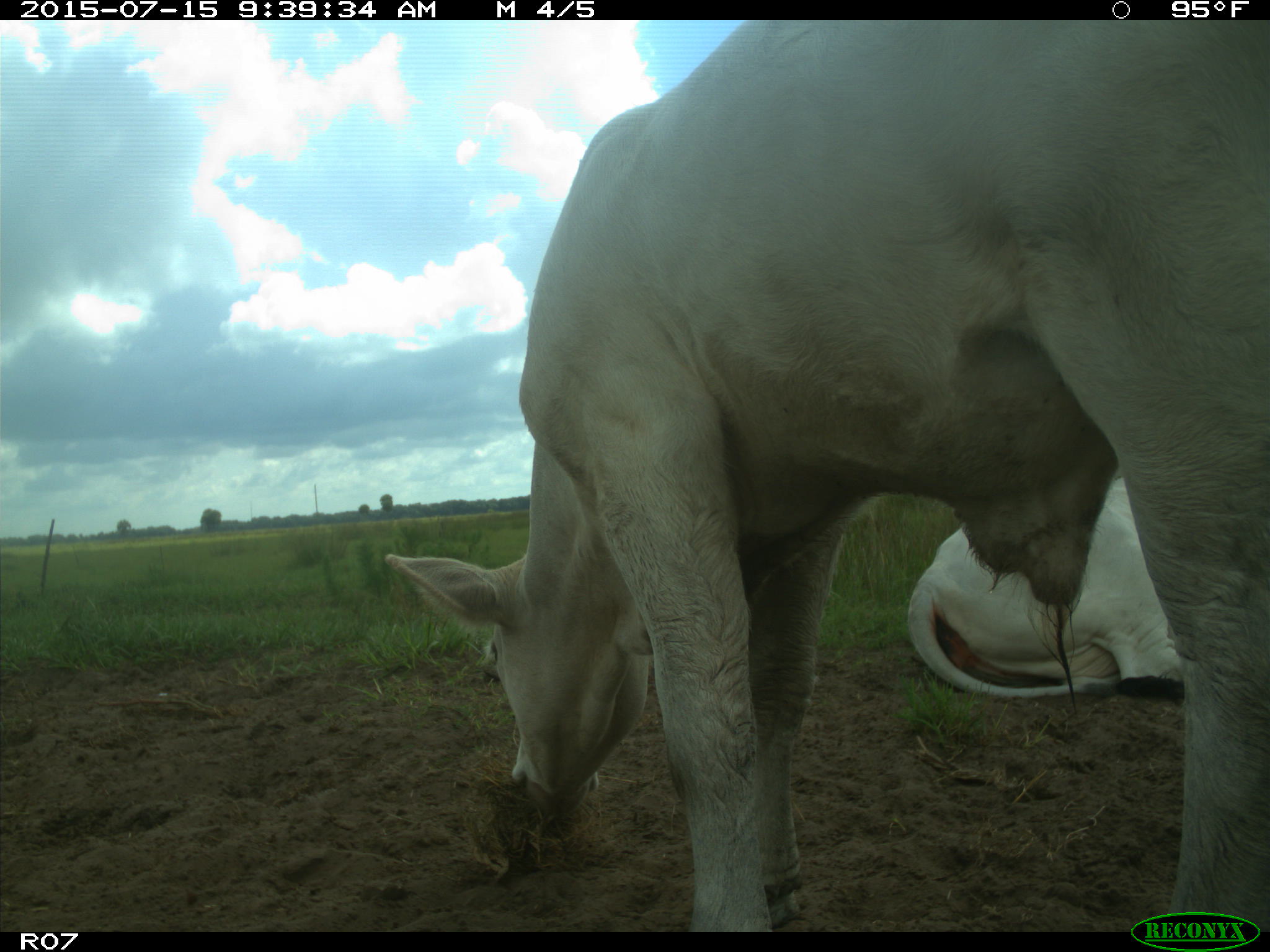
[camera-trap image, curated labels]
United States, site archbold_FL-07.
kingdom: Animalia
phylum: Chordata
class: Mammalia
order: Artiodactyla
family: Bovidae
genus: Bos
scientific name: Bos taurus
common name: domestic cow